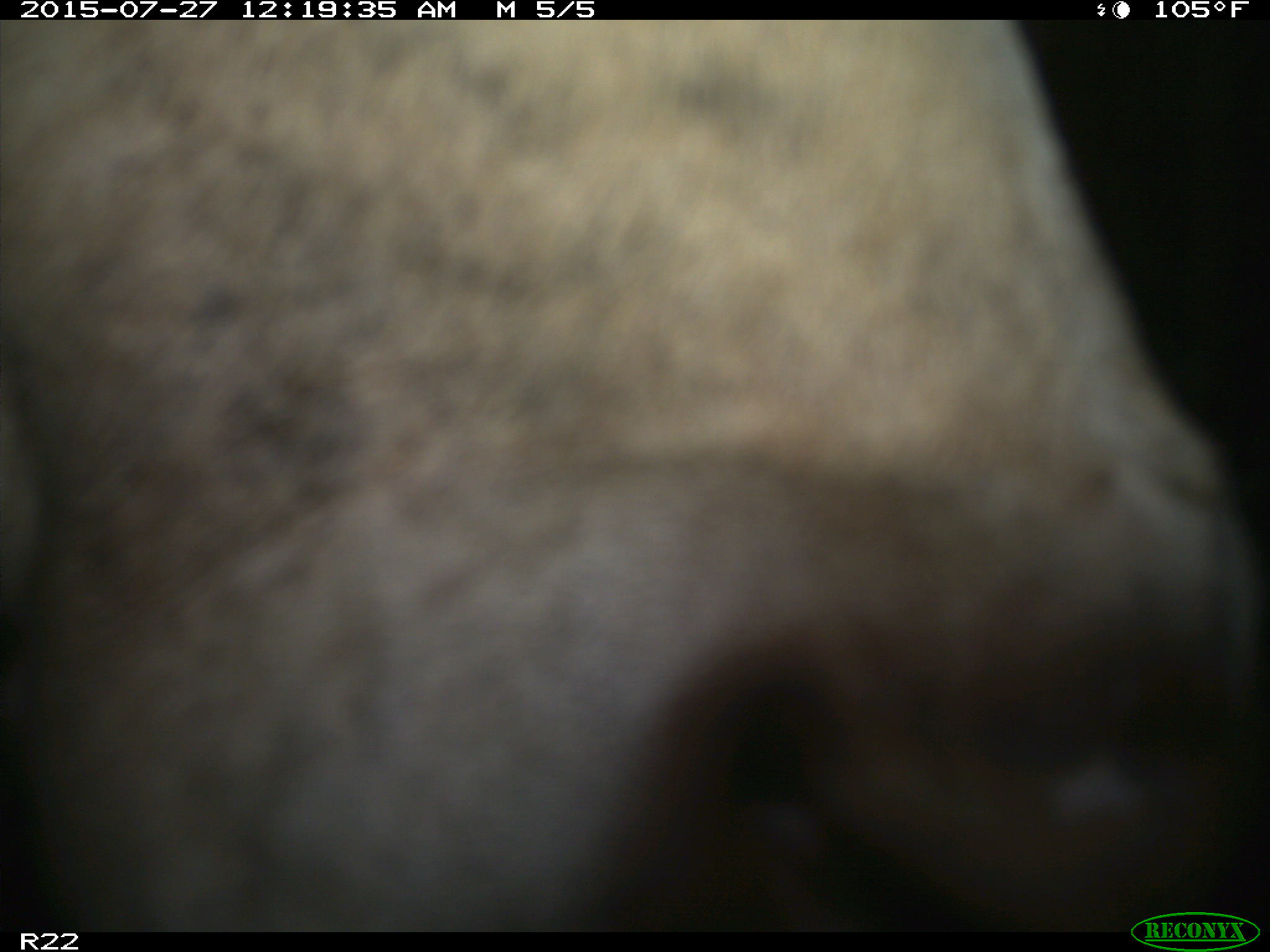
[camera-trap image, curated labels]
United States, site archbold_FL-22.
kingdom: Animalia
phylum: Chordata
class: Mammalia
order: Artiodactyla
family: Bovidae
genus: Bos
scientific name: Bos taurus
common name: domestic cow